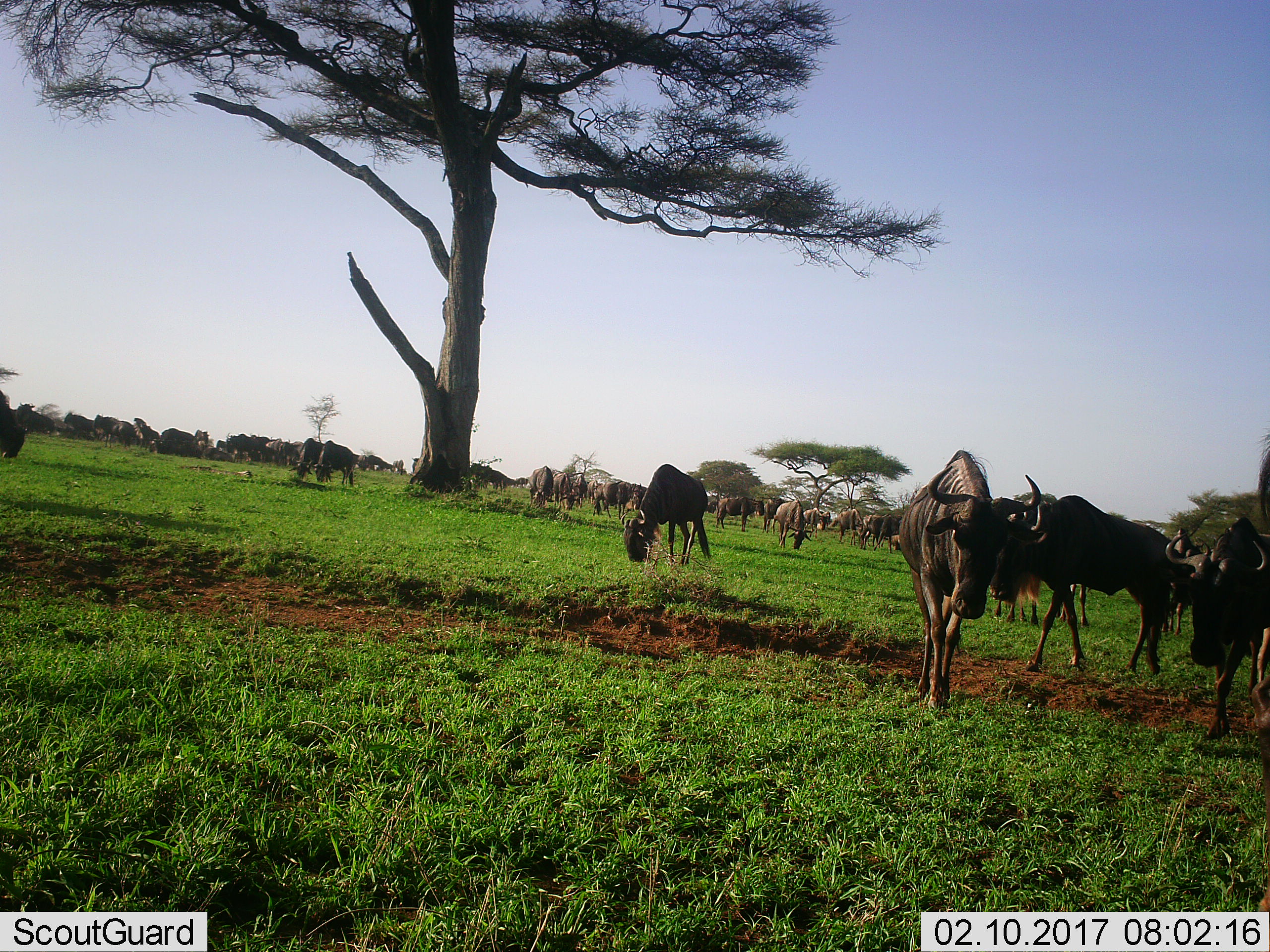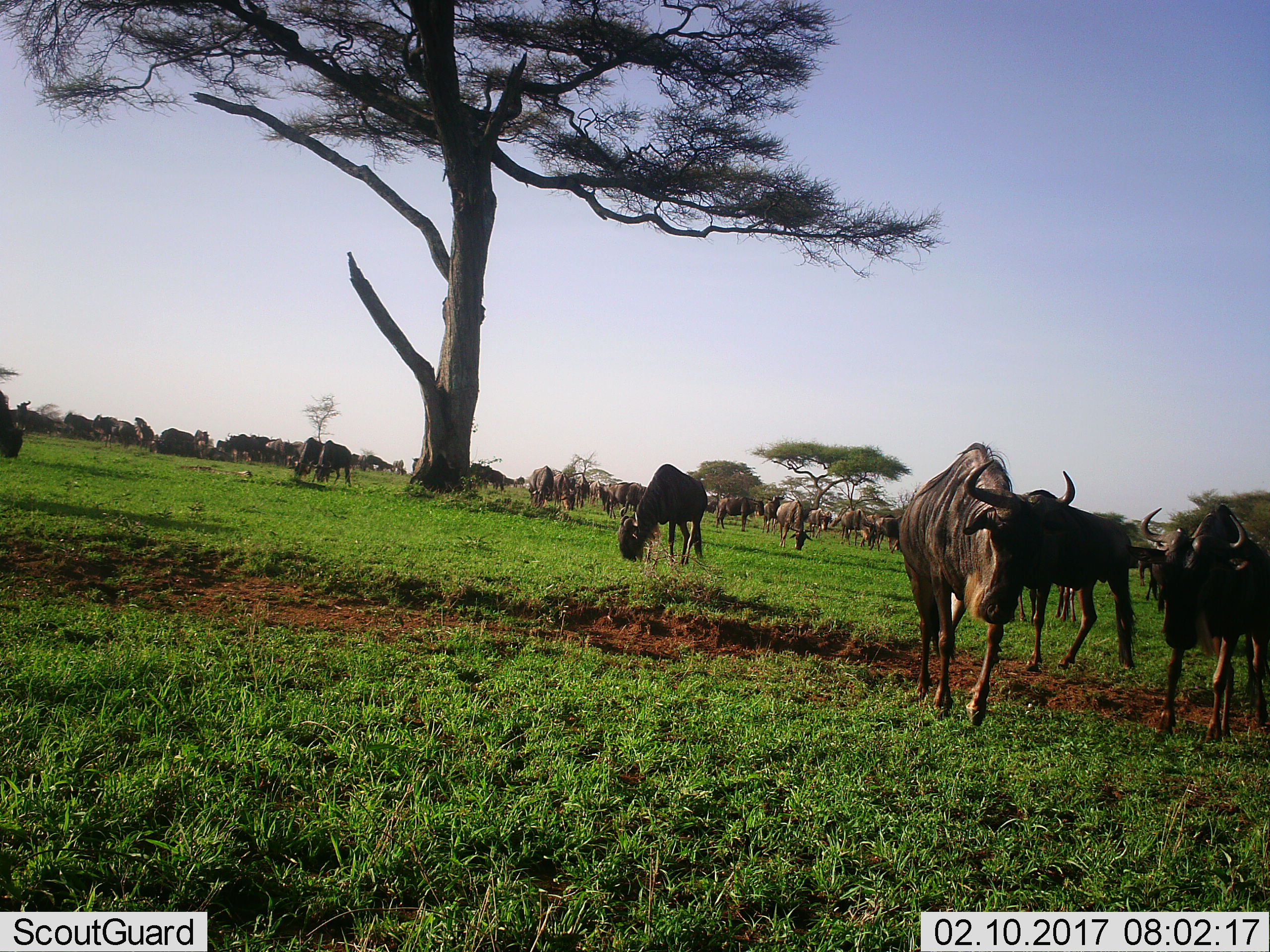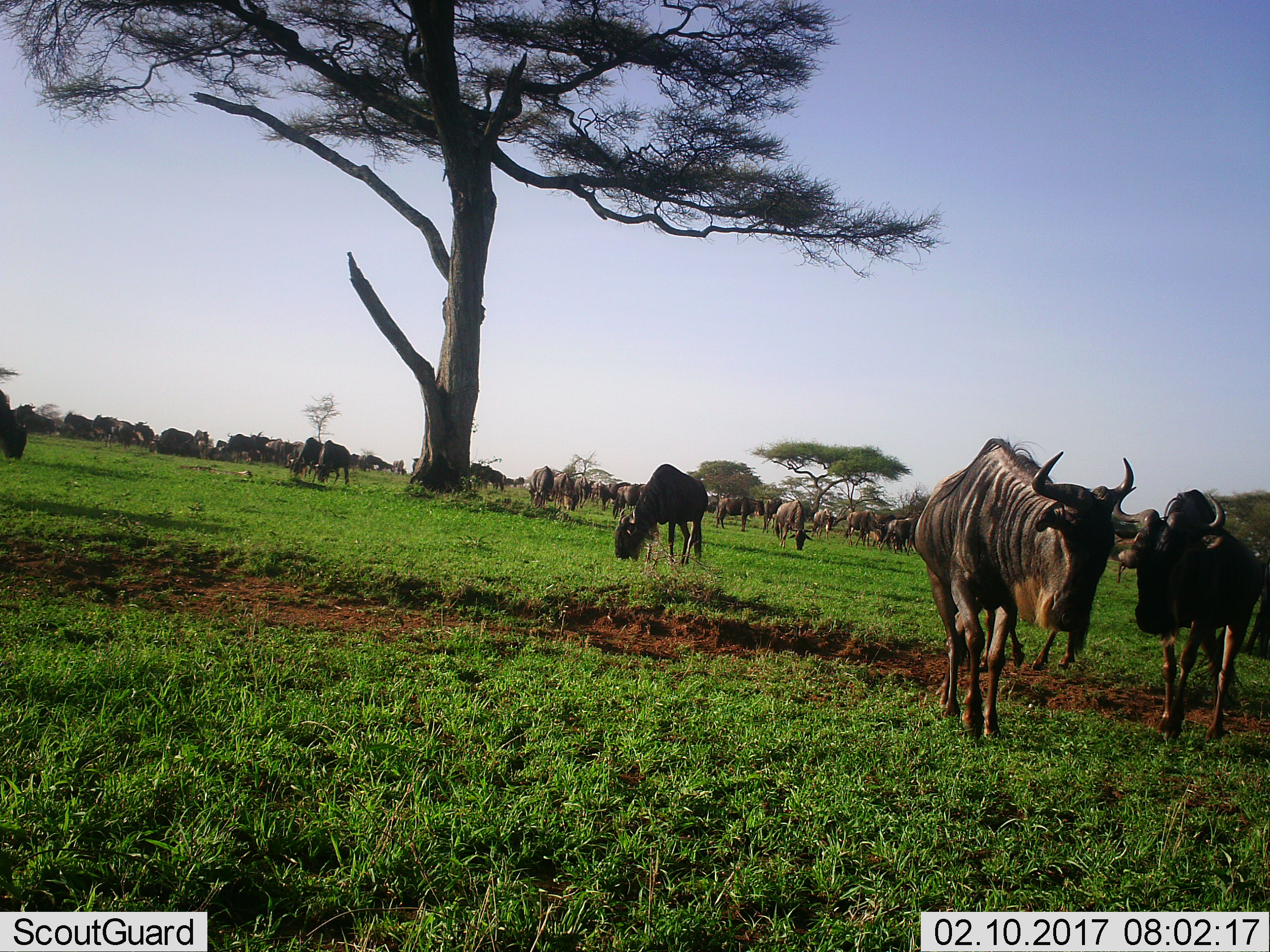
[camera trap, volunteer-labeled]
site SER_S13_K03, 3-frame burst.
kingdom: Animalia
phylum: Chordata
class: Mammalia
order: Artiodactyla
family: Bovidae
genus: Connochaetes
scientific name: Connochaetes taurinus taurinus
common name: blue wildebeest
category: wildebeestblue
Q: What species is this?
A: Wildebeestblue (blue wildebeest) (Connochaetes taurinus taurinus).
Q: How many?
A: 11-50.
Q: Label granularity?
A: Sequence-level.